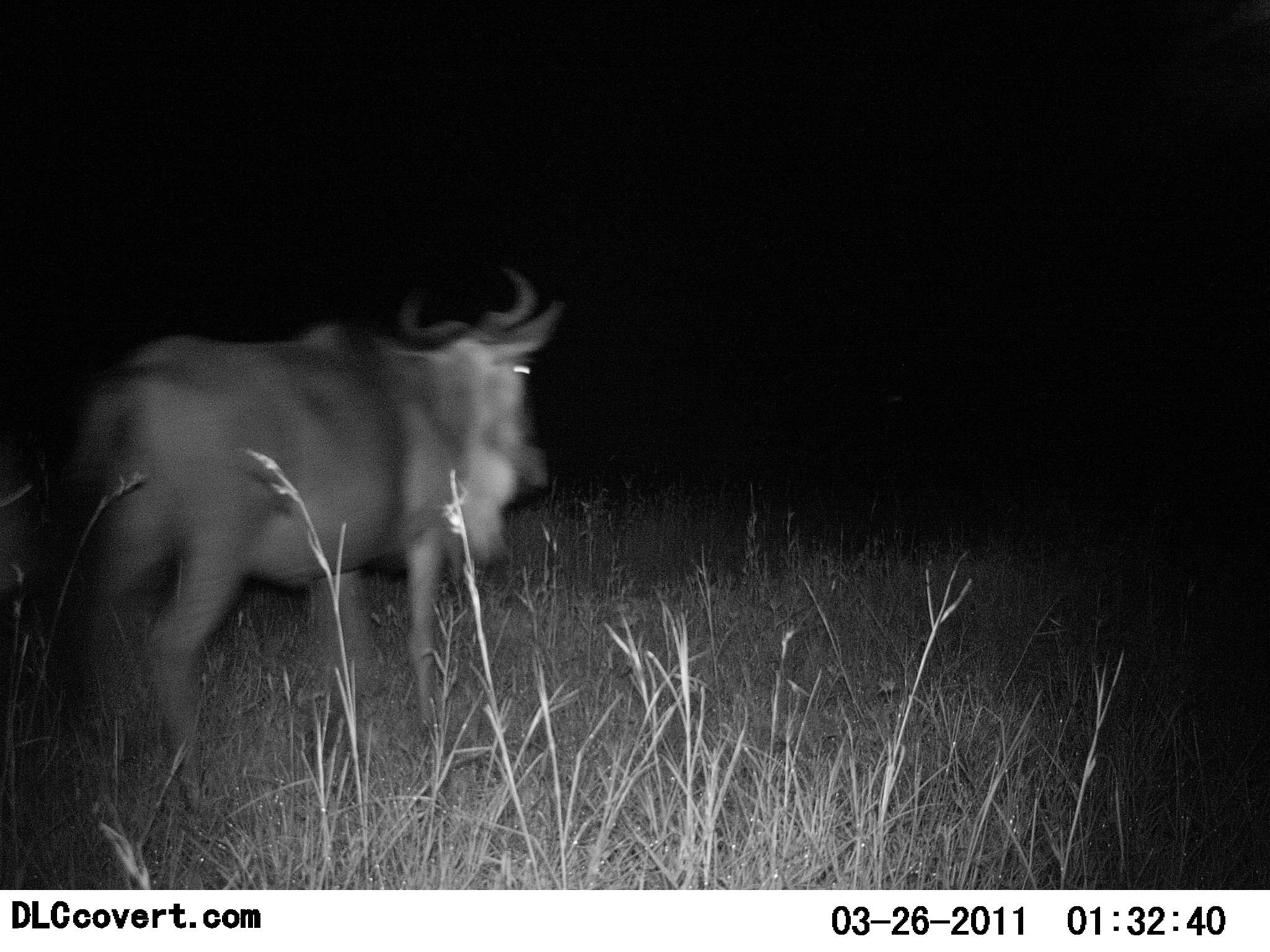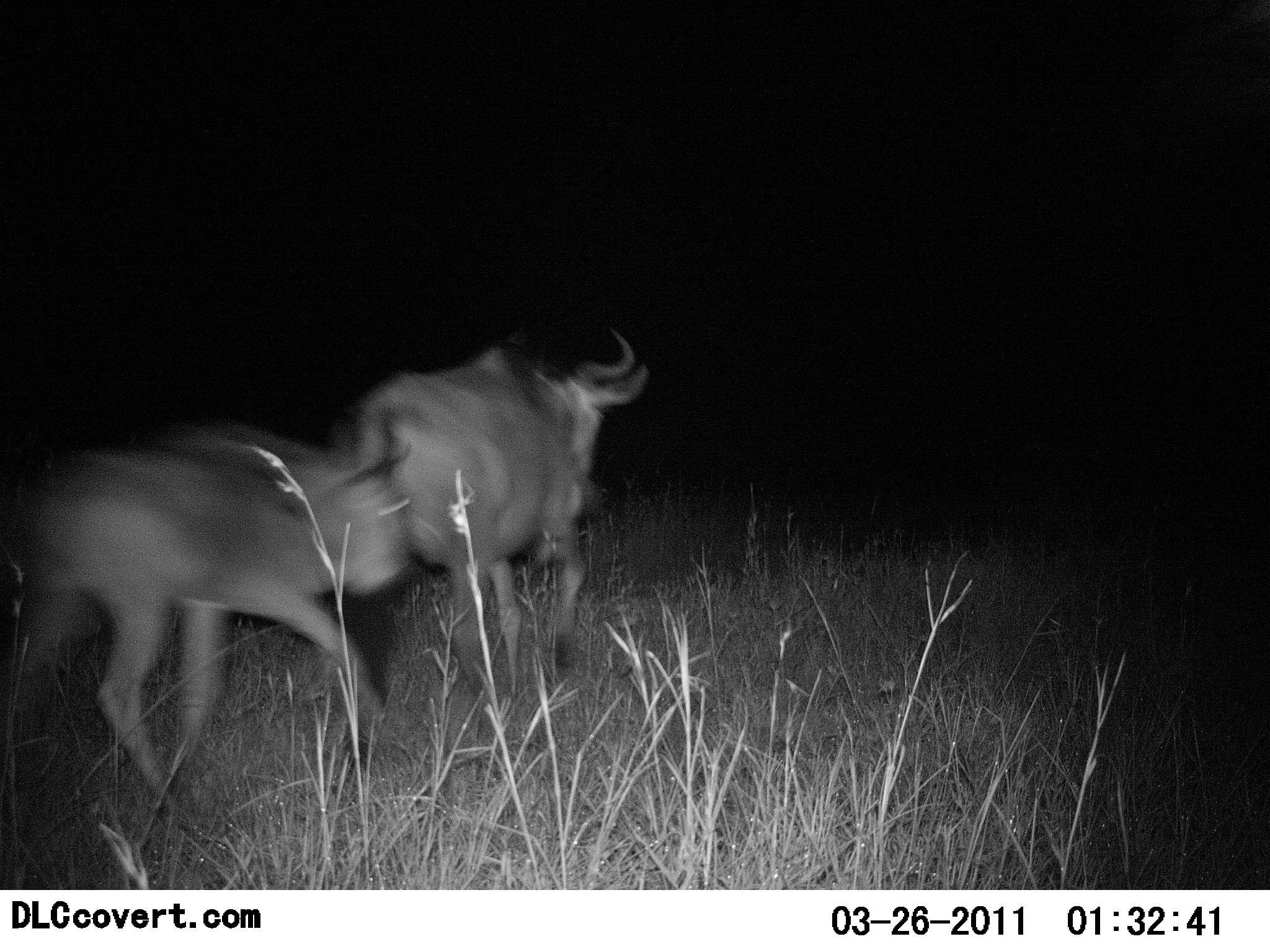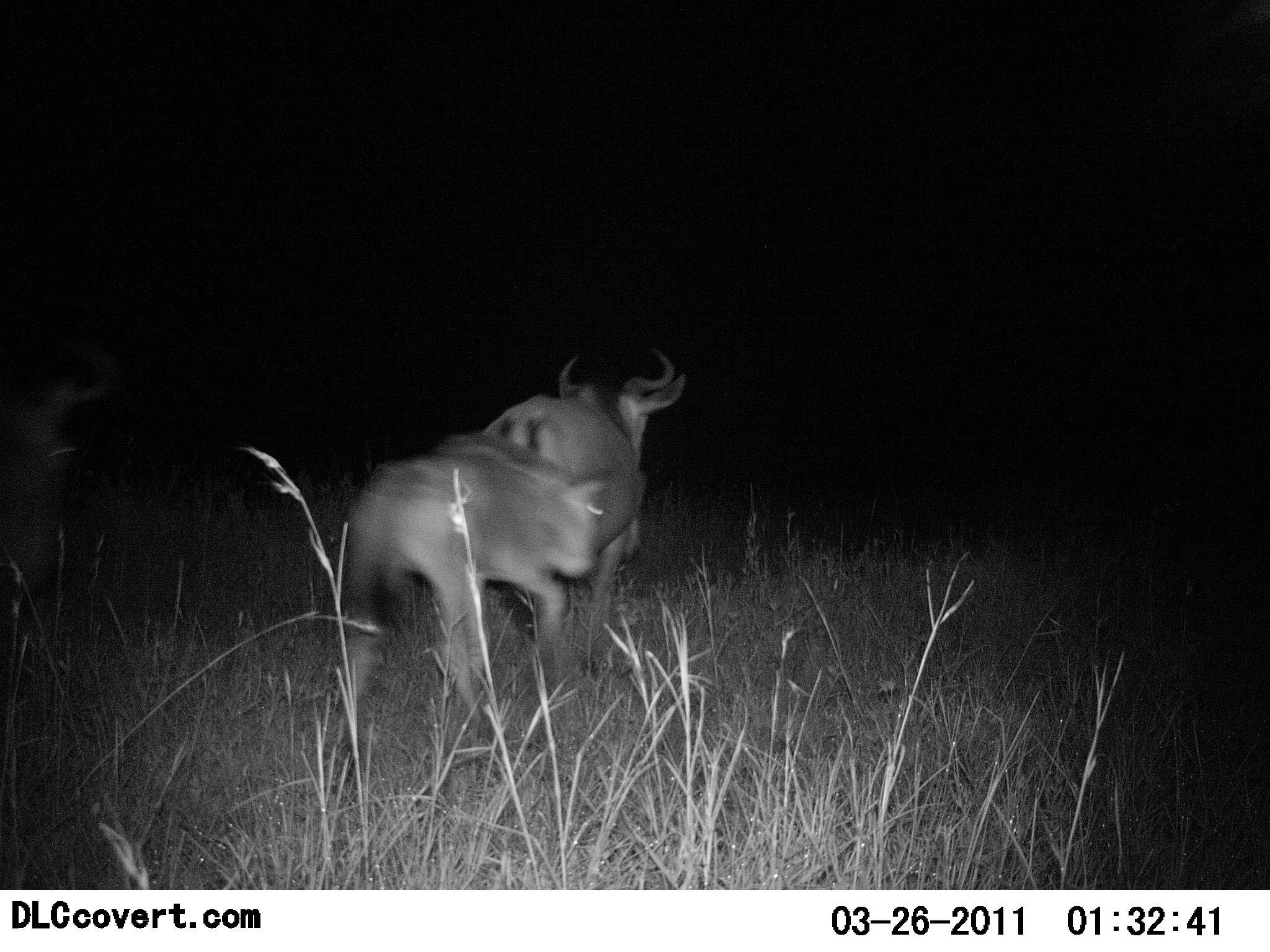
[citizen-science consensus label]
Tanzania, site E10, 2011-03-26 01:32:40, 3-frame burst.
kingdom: Animalia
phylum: Chordata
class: Mammalia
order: Artiodactyla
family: Bovidae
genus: Connochaetes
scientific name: Connochaetes taurinus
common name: blue wildebeest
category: wildebeest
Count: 2.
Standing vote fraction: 0%.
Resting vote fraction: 0%.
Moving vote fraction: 100%.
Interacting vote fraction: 0%.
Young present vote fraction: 75%.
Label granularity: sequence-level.